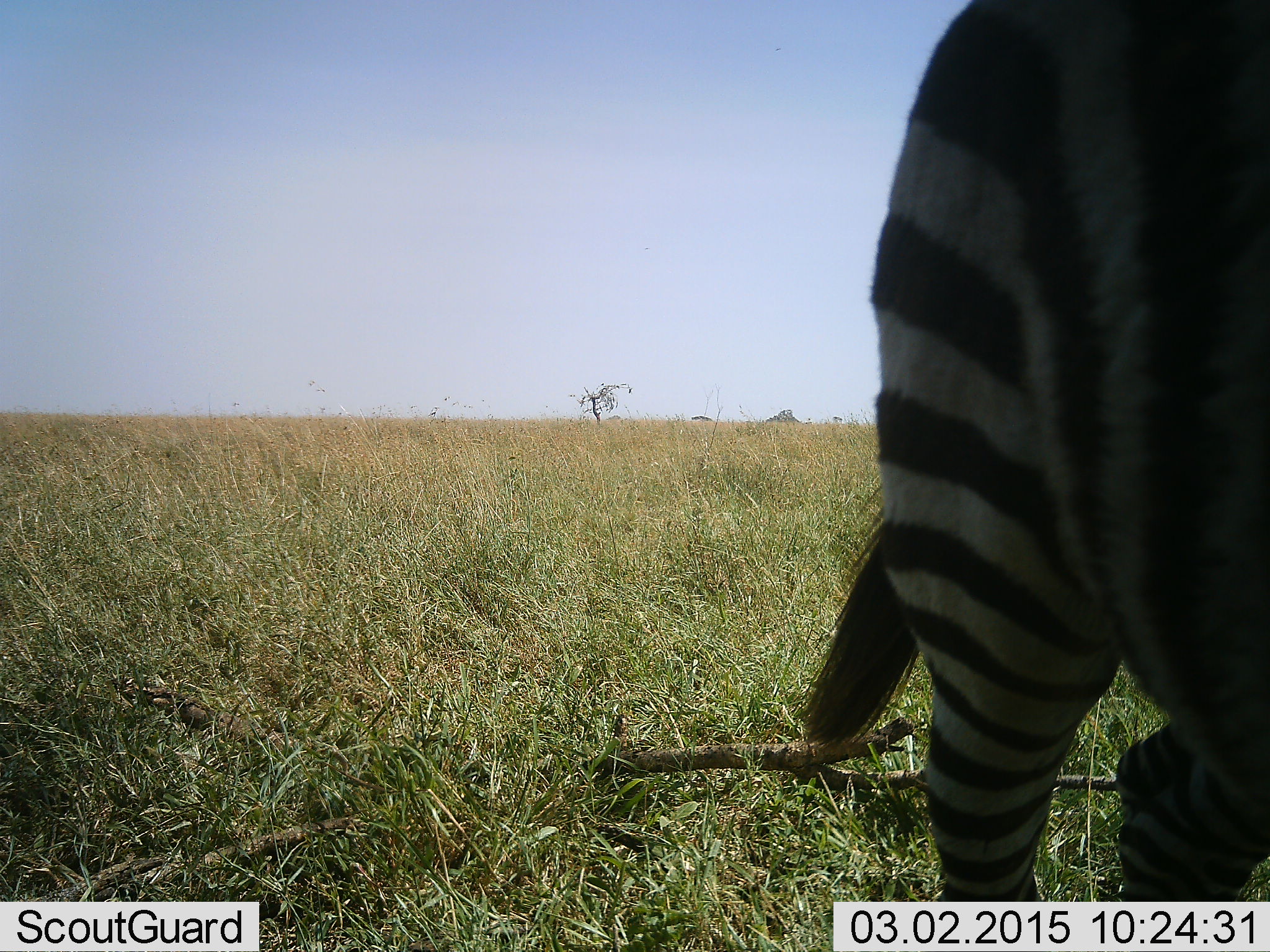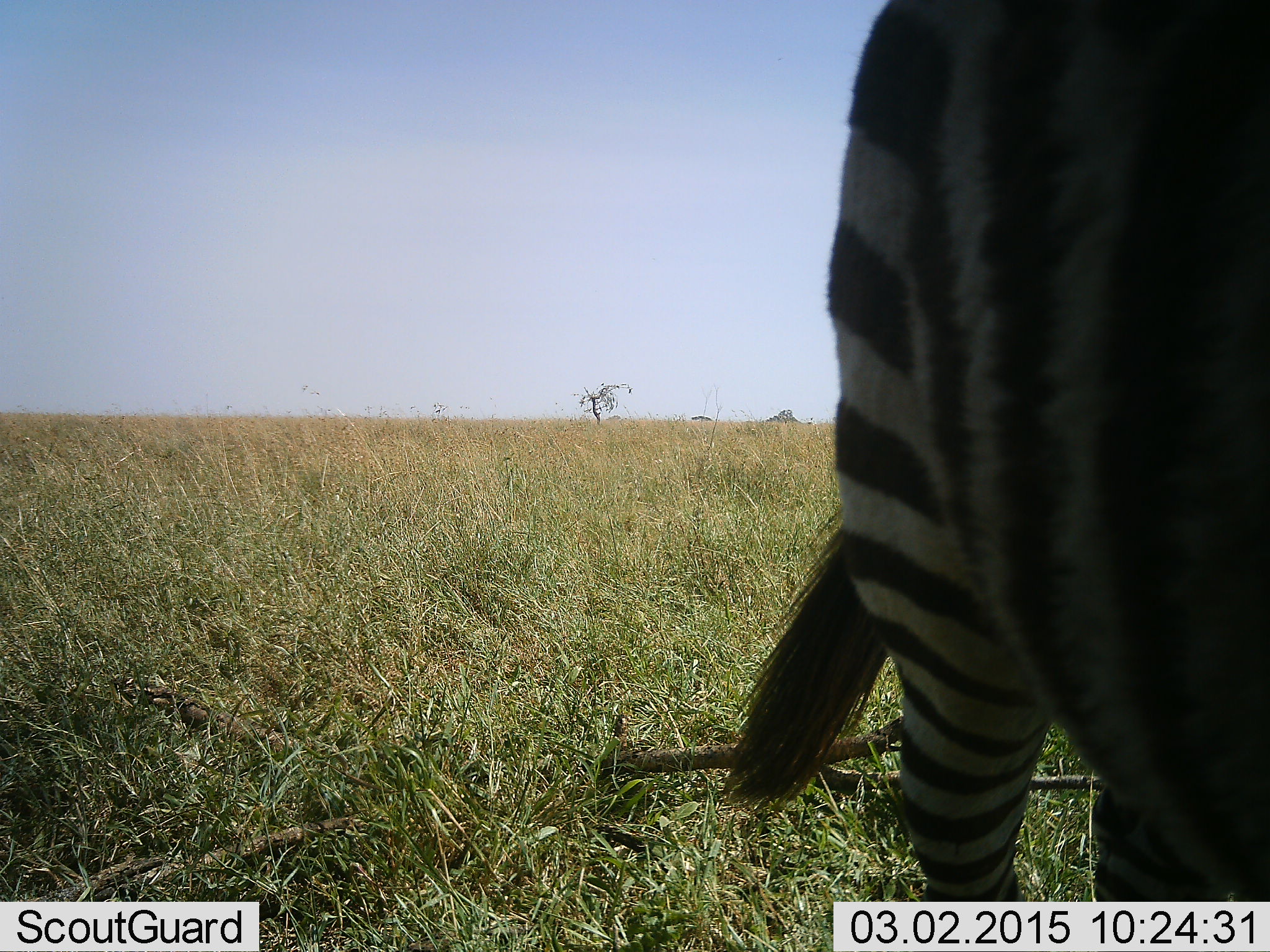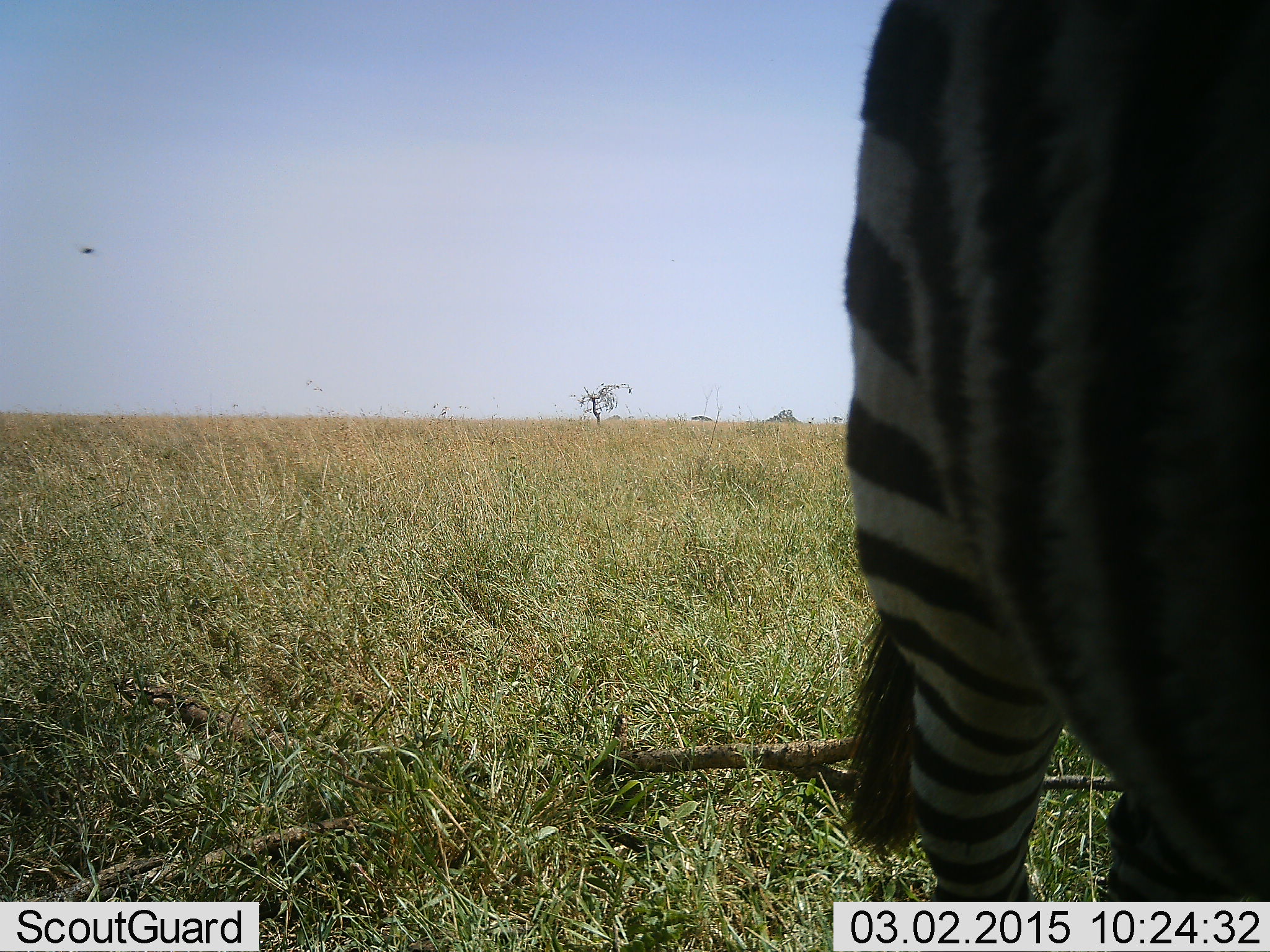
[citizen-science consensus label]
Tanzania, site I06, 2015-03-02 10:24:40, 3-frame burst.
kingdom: Animalia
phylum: Chordata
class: Mammalia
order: Perissodactyla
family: Equidae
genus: Equus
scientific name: Equus quagga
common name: plains zebra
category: zebra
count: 1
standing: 100%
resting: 0%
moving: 0%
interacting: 0%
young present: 0%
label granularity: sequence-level